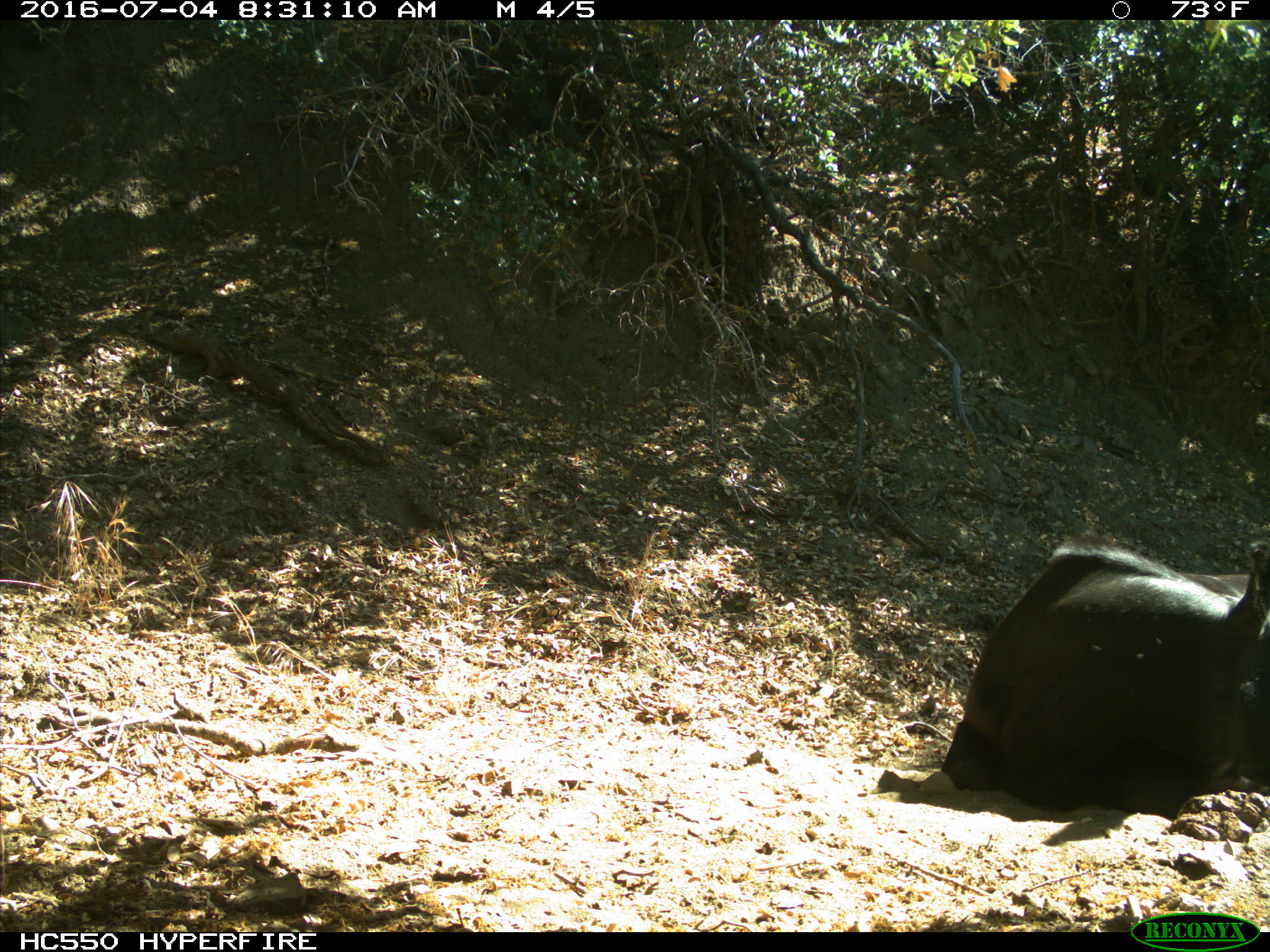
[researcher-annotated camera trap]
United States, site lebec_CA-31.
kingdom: Animalia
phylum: Chordata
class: Mammalia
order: Artiodactyla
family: Bovidae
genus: Bos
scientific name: Bos taurus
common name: domestic cow